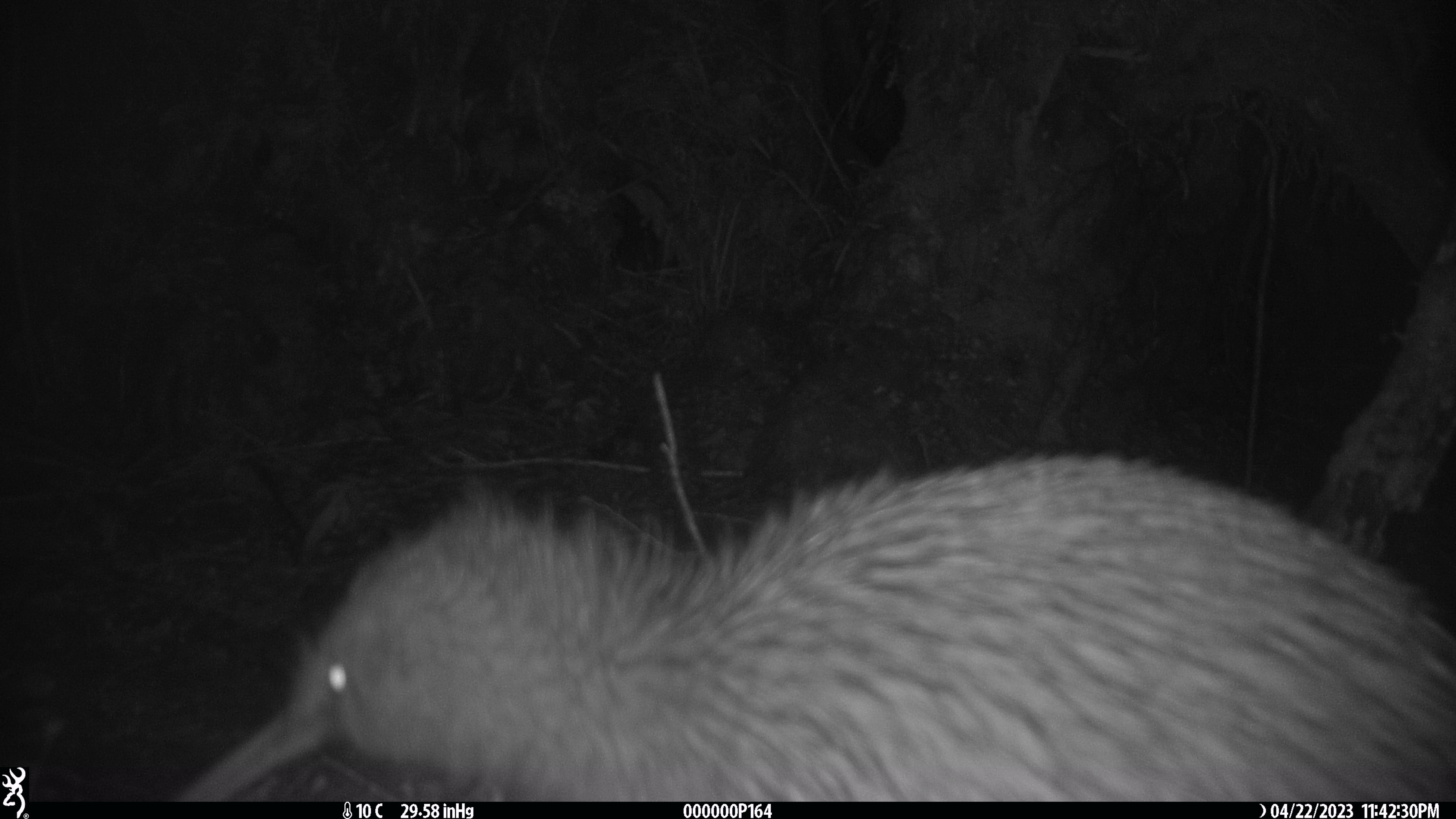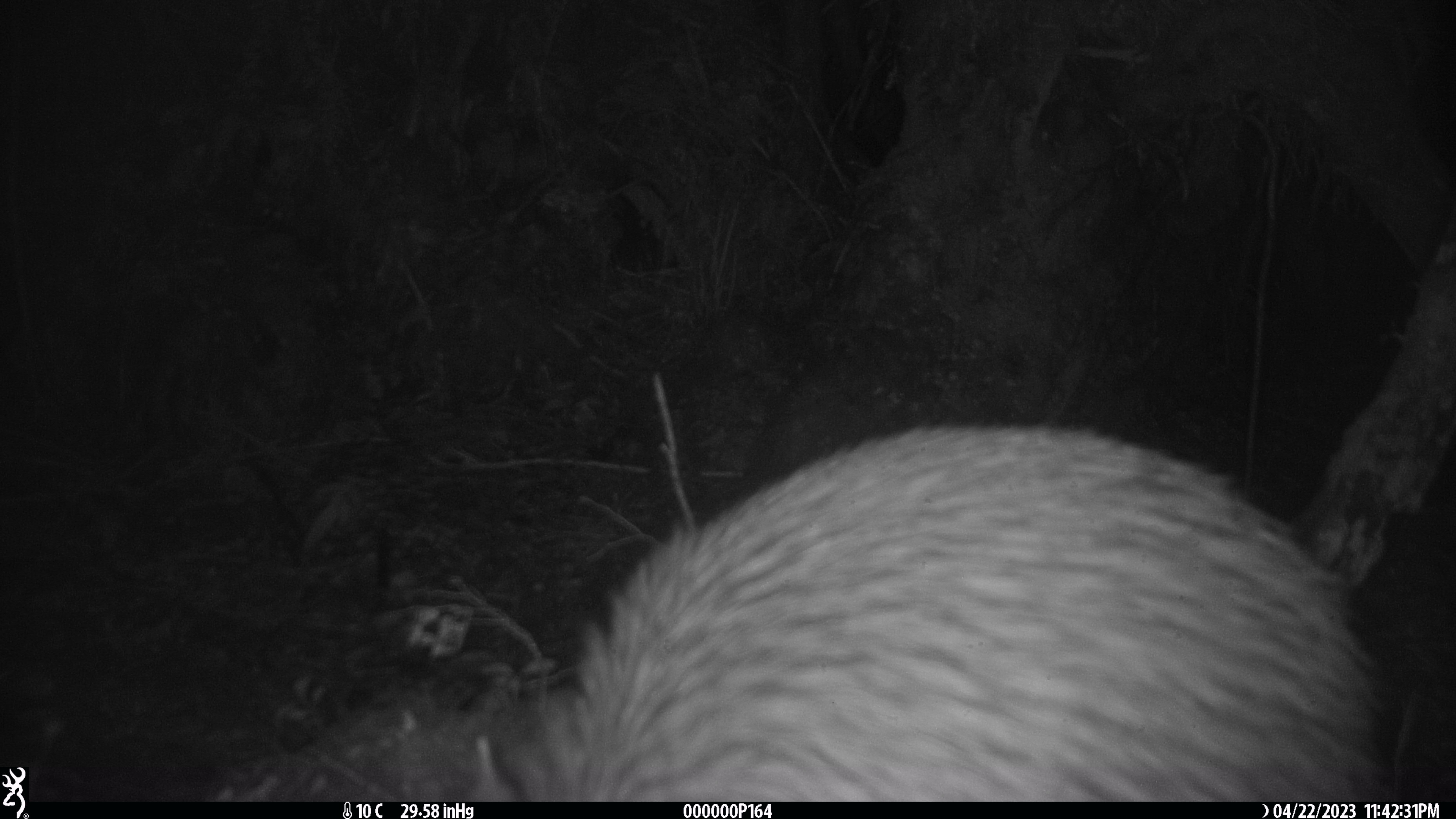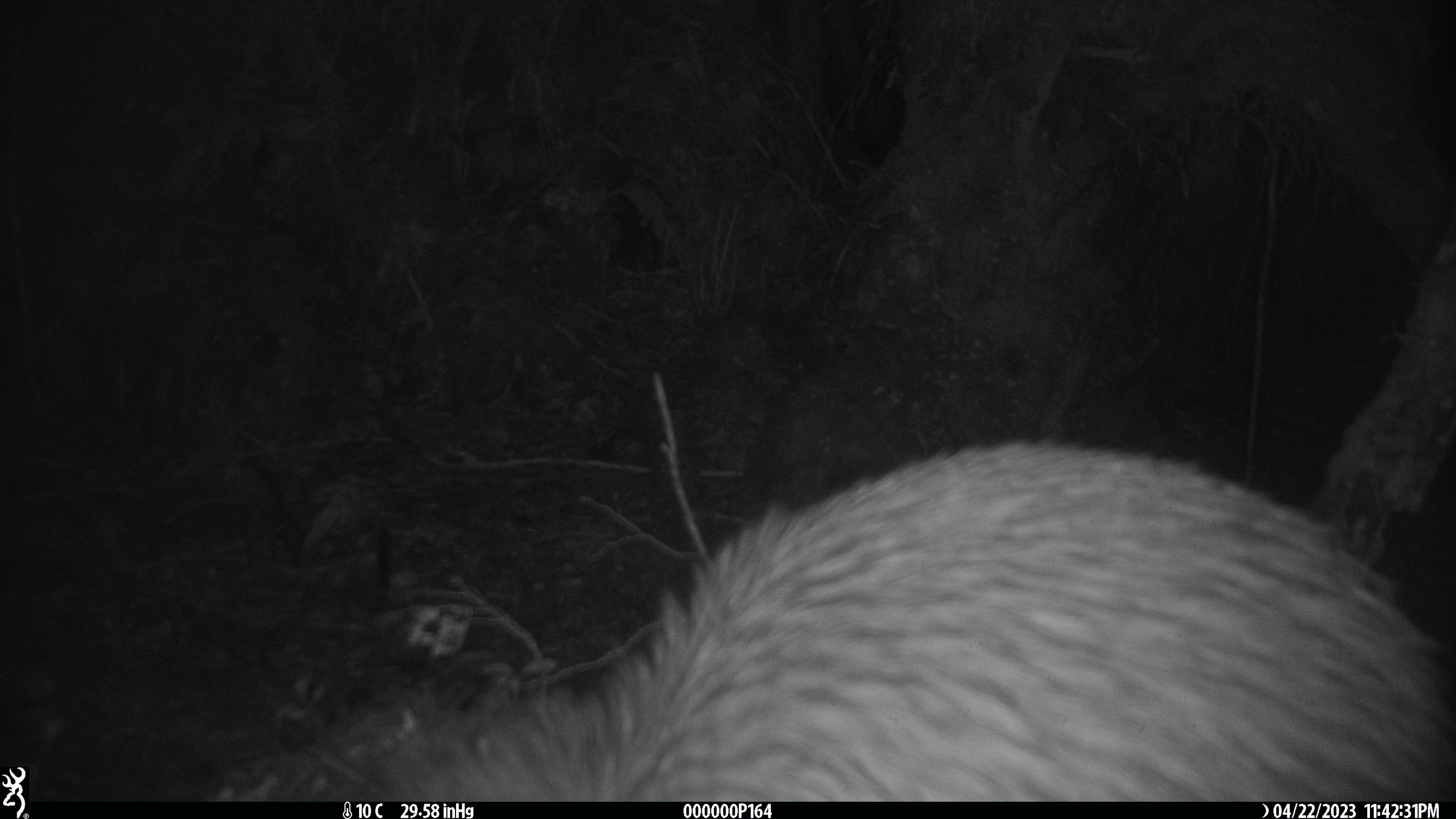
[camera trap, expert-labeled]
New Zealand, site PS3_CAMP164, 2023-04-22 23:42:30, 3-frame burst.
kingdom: Animalia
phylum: Chordata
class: Aves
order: Apterygiformes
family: Apterygidae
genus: Apteryx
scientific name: Apteryx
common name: kiwi